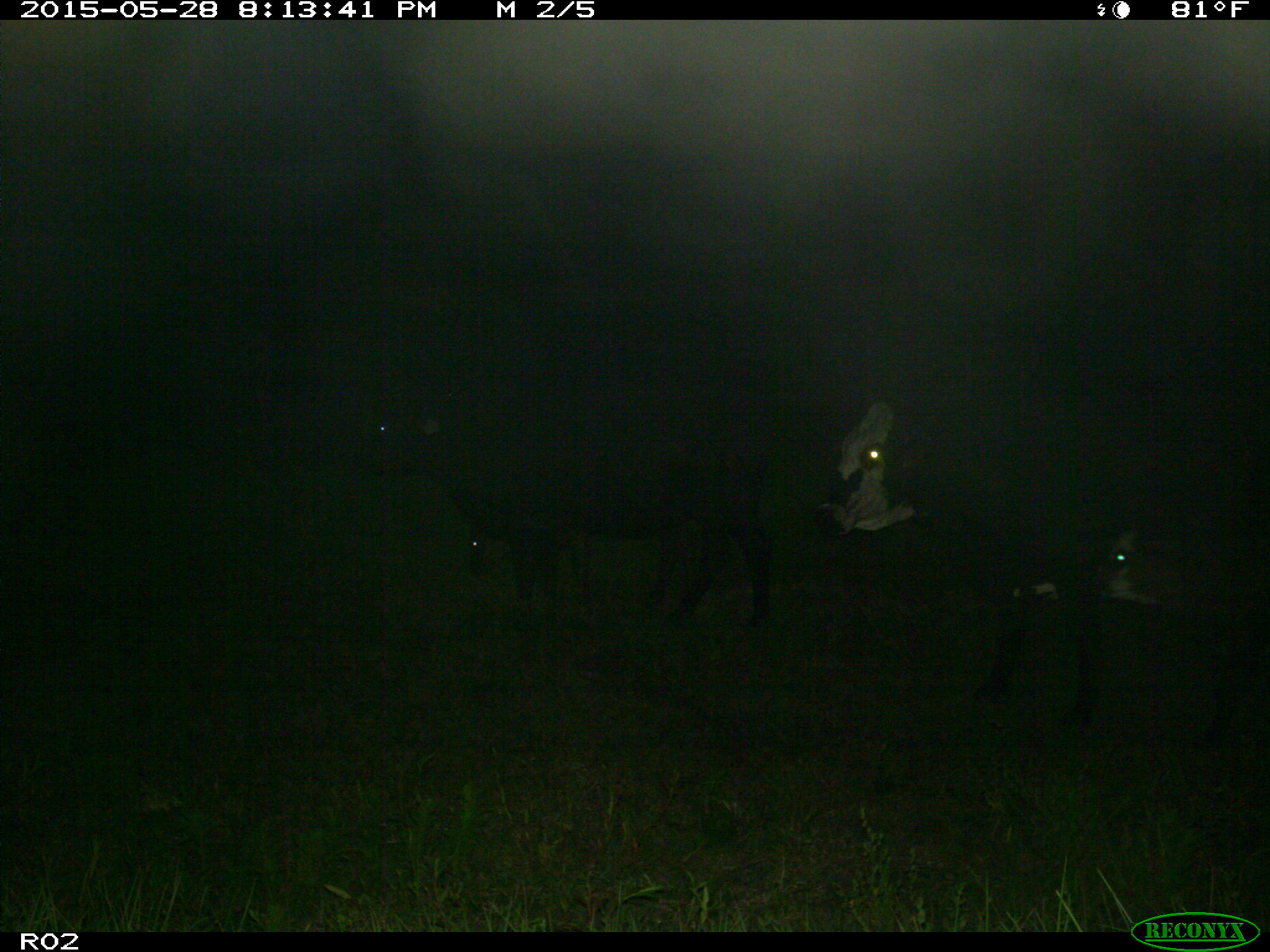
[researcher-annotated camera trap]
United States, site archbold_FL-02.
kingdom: Animalia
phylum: Chordata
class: Mammalia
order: Artiodactyla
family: Bovidae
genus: Bos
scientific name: Bos taurus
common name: domestic cow